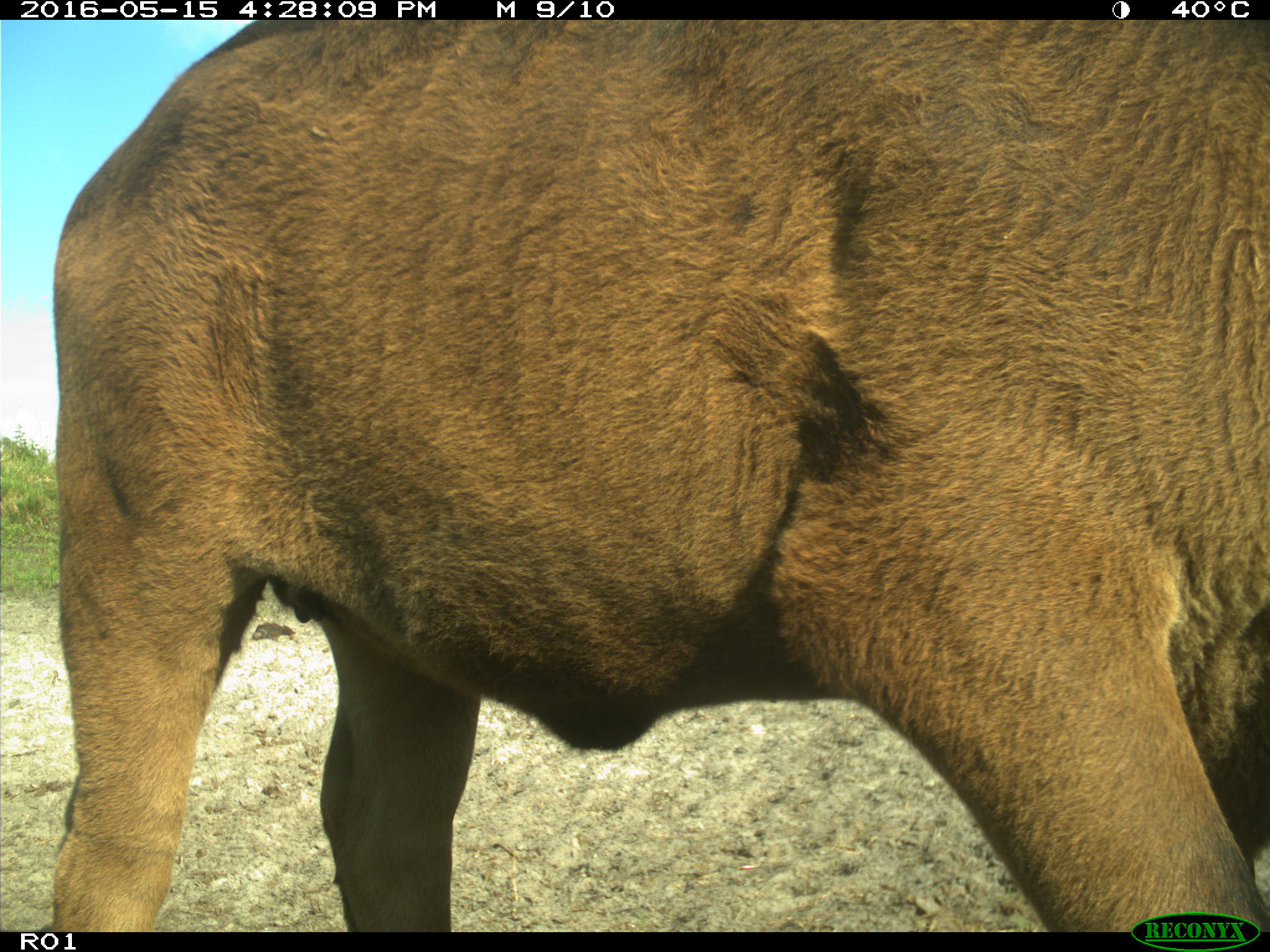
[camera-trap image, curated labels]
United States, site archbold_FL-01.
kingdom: Animalia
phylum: Chordata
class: Mammalia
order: Artiodactyla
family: Bovidae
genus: Bos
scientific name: Bos taurus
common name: domestic cow